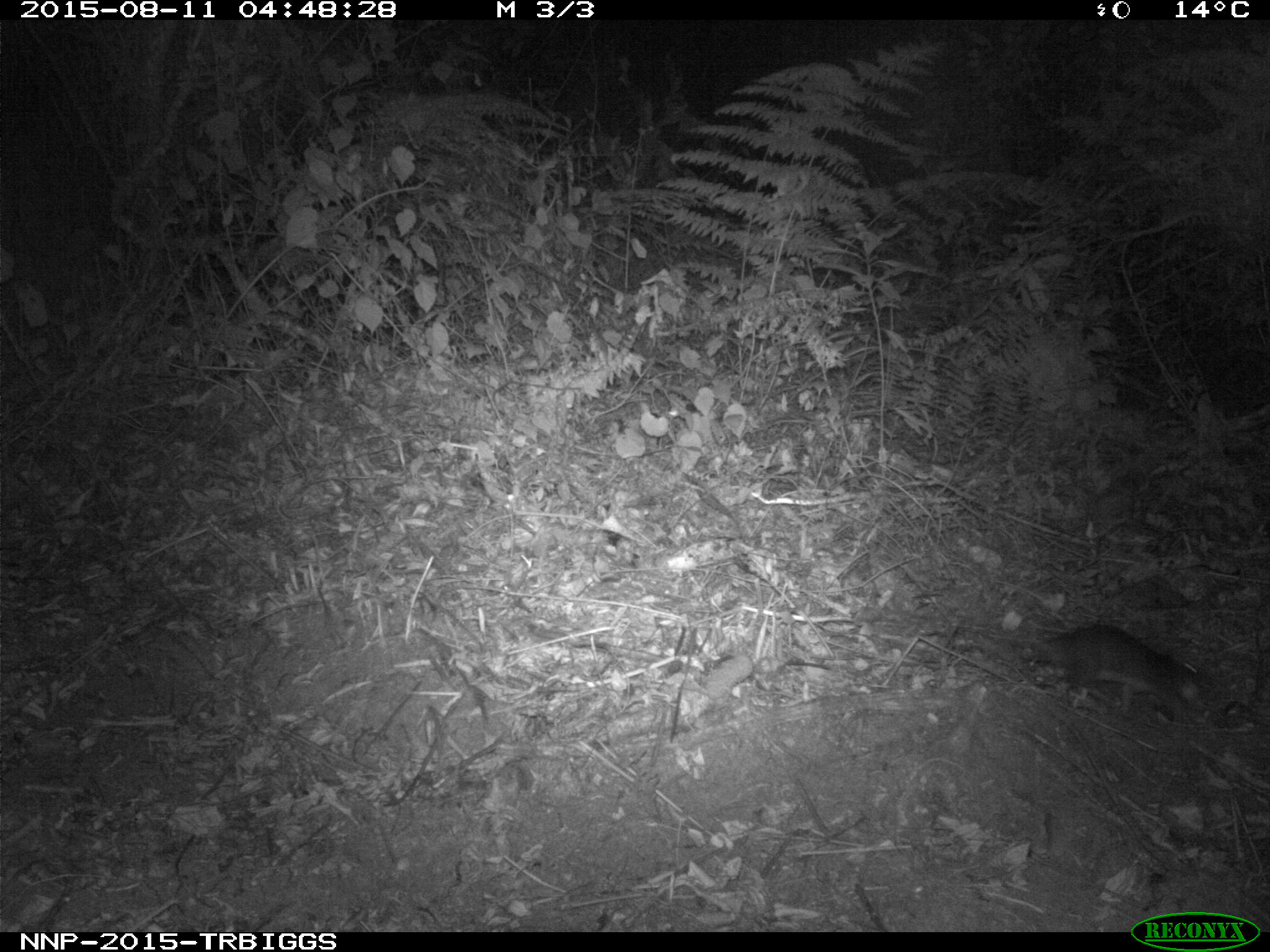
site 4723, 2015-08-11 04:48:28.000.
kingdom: Animalia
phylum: Chordata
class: Mammalia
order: Rodentia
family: Nesomyidae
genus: Cricetomys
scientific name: Cricetomys gambianus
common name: african giant pouched rat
Cricetomys gambianus (african giant pouched rat), count 1.